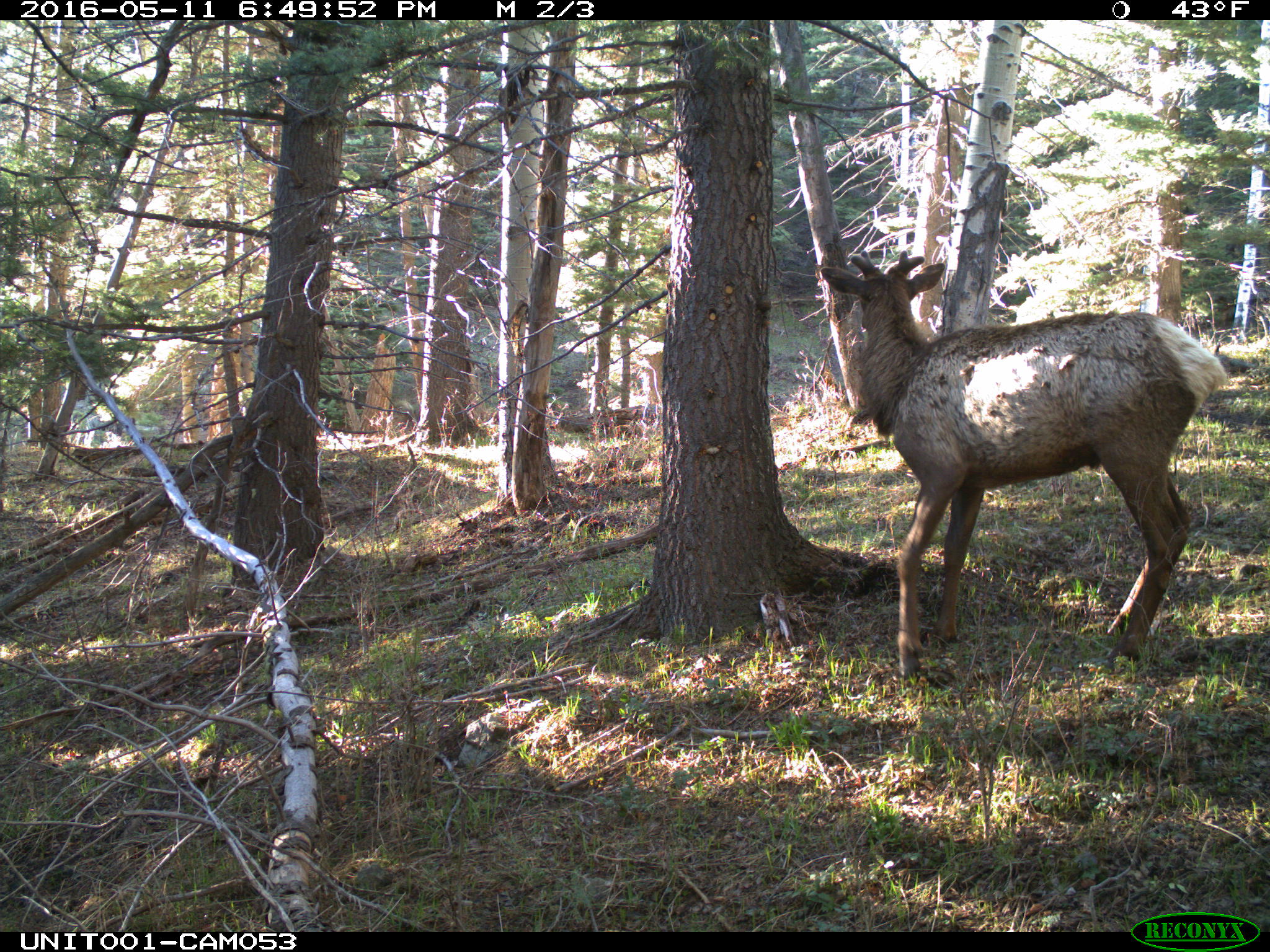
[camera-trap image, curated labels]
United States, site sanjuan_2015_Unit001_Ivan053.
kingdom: Animalia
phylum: Chordata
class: Mammalia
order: Artiodactyla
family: Cervidae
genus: Cervus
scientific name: Cervus elaphus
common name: red deer